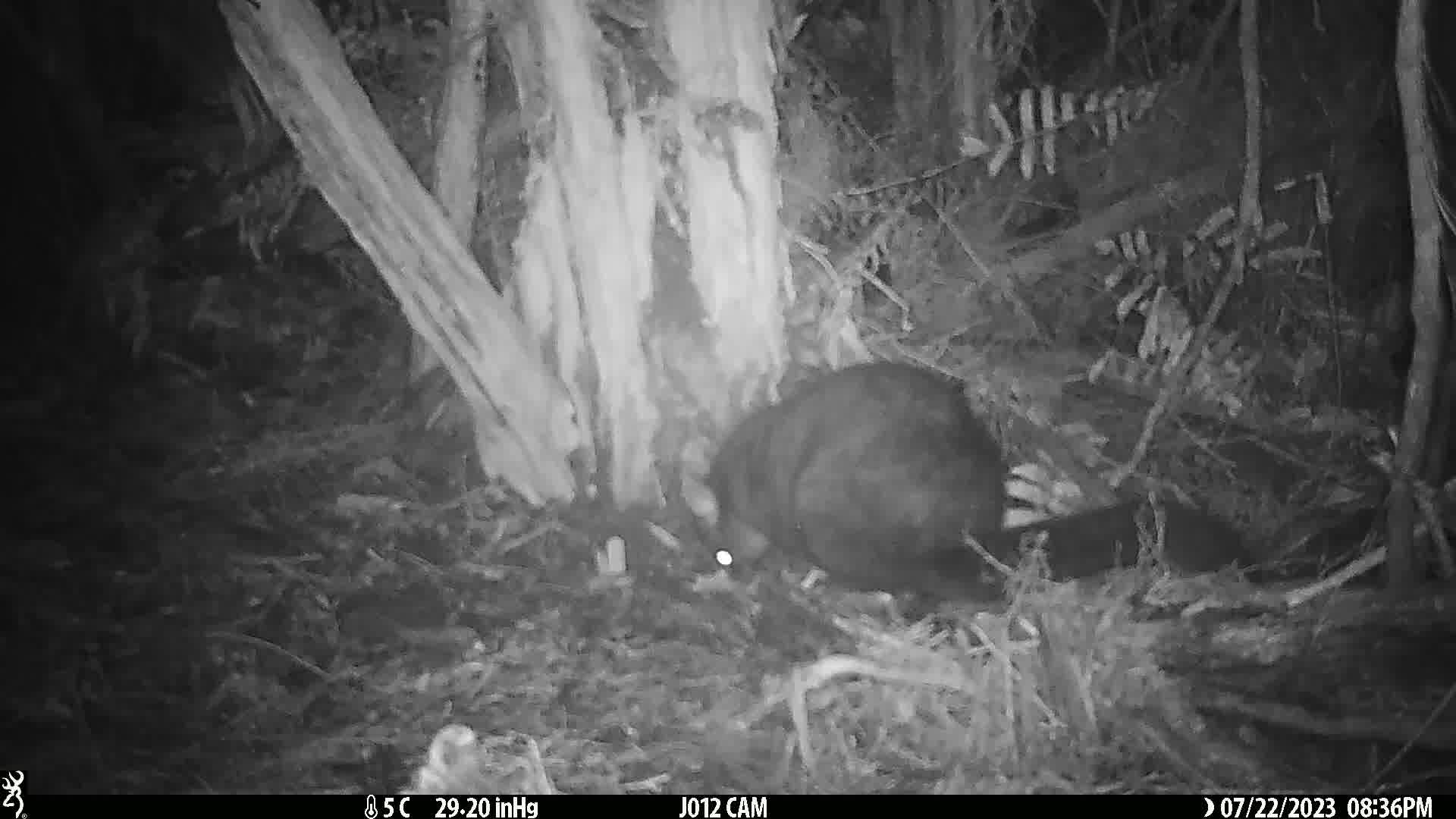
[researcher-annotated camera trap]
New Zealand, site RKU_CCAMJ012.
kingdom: Animalia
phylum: Chordata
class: Mammalia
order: Diprotodontia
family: Phalangeridae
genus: Trichosurus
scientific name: Trichosurus vulpecula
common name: common brushtail possum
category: possum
Possum (common brushtail possum) (Trichosurus vulpecula).